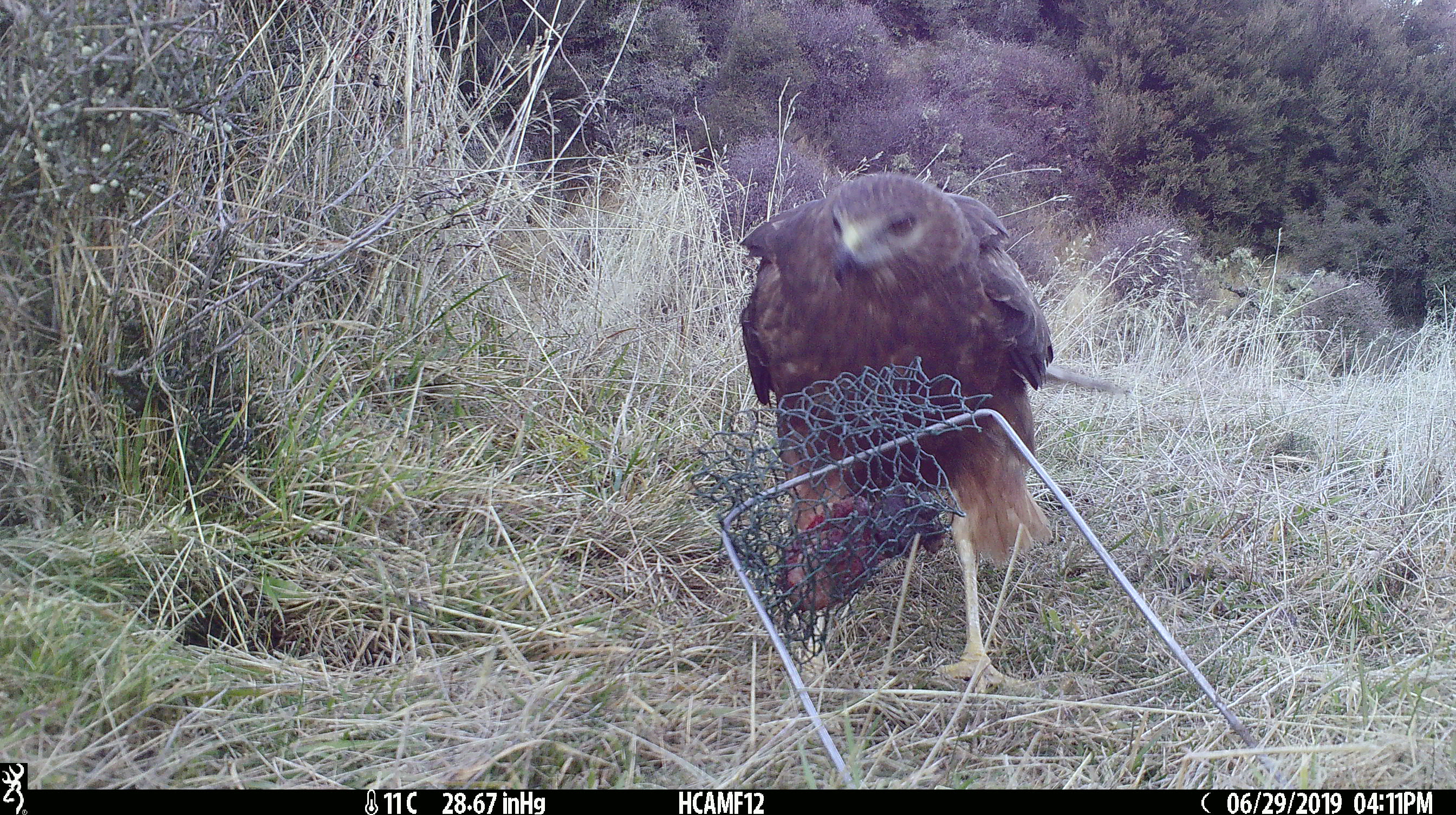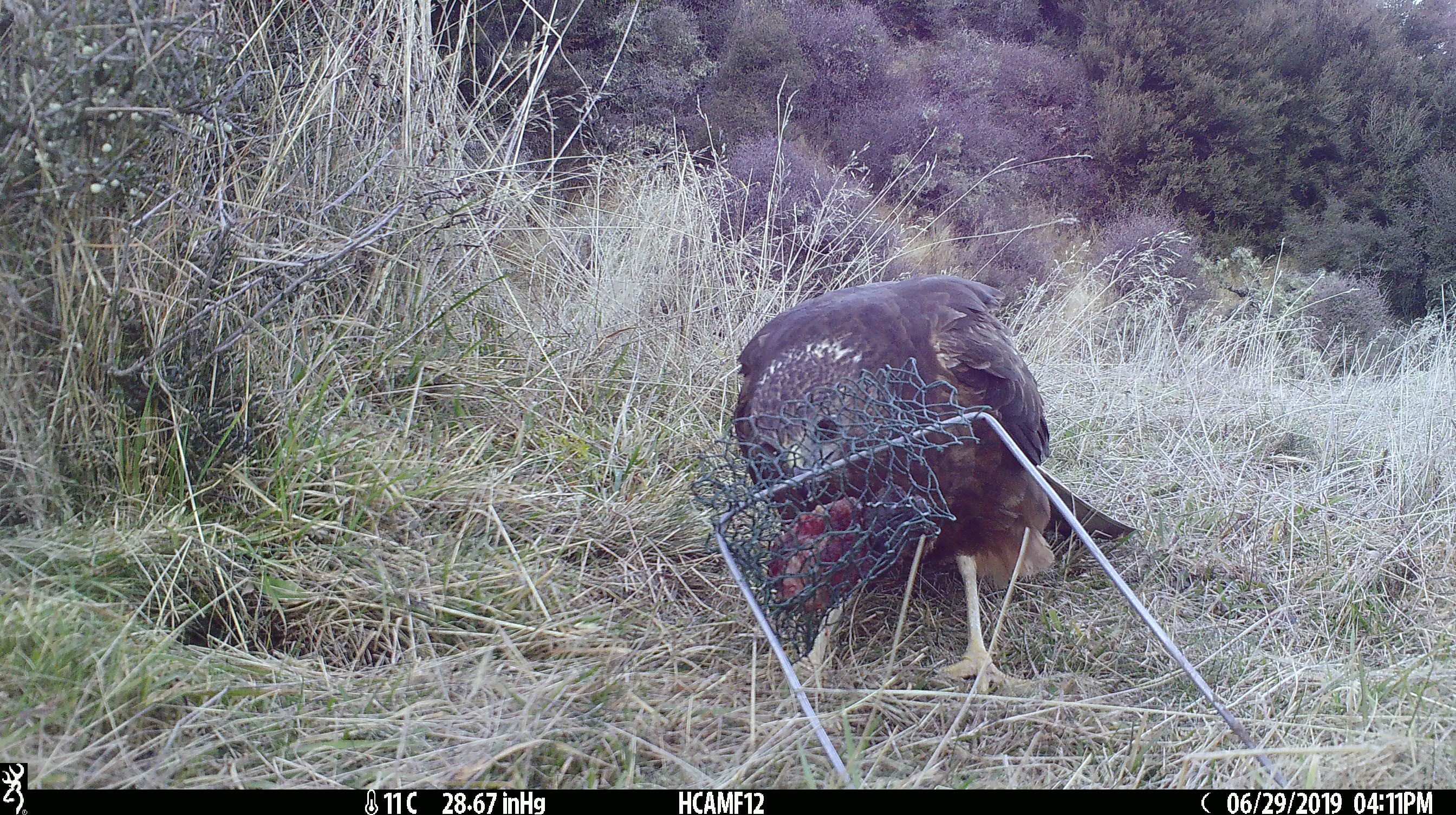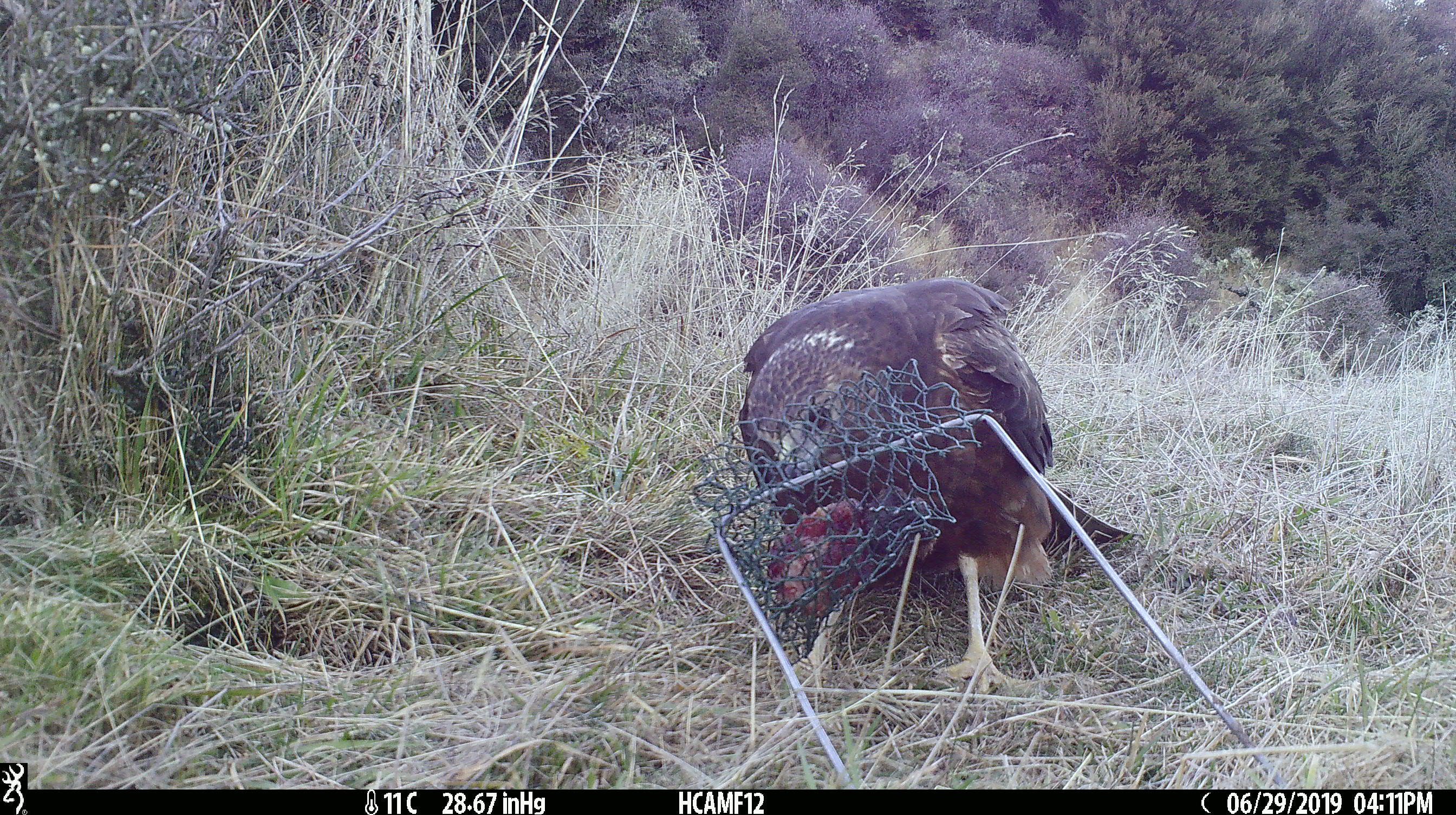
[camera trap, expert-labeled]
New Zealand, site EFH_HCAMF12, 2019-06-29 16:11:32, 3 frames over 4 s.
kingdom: Animalia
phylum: Chordata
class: Aves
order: Accipitriformes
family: Accipitridae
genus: Circus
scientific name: Circus approximans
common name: swamp harrier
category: harrier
Harrier (swamp harrier) (Circus approximans).